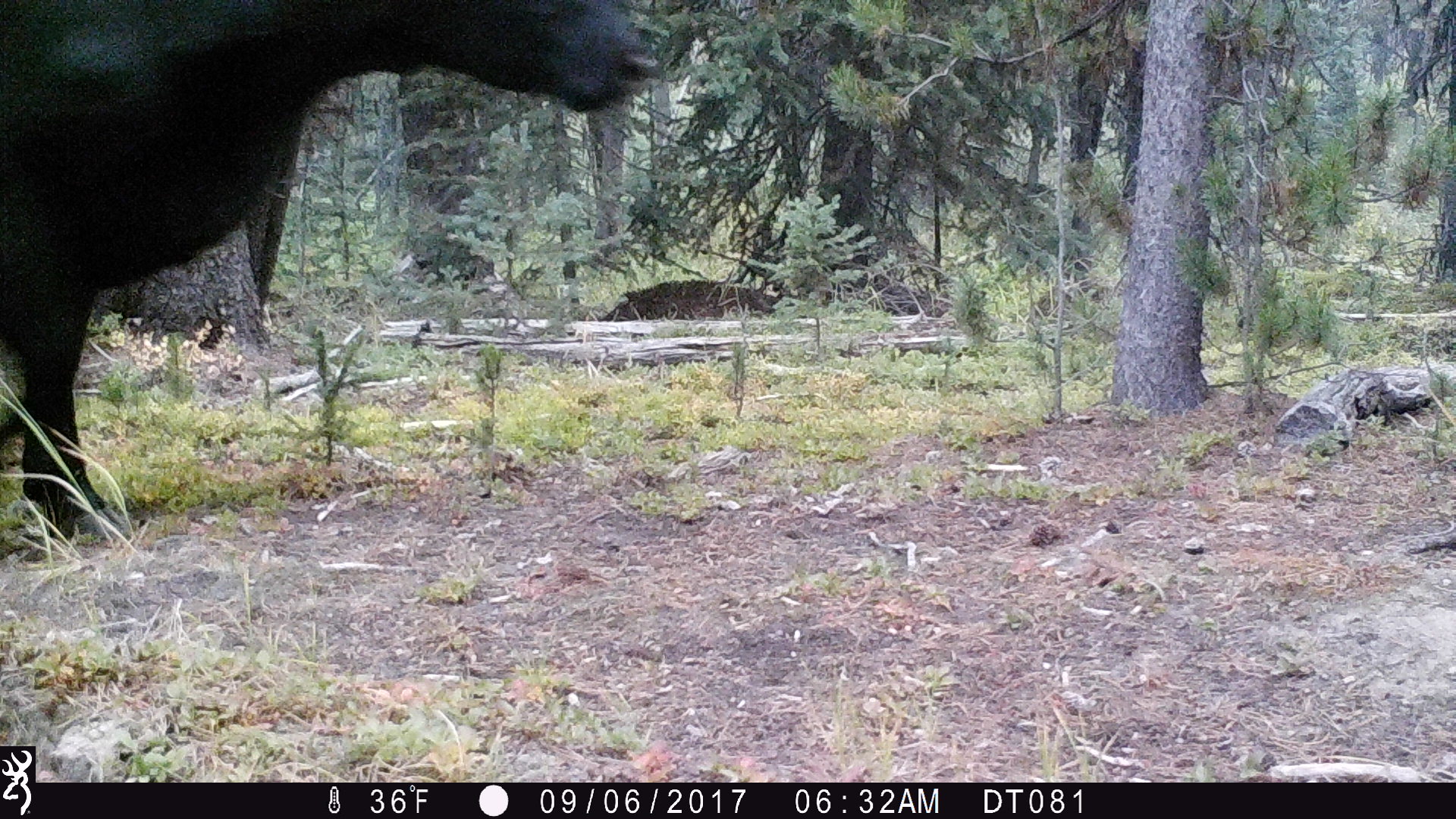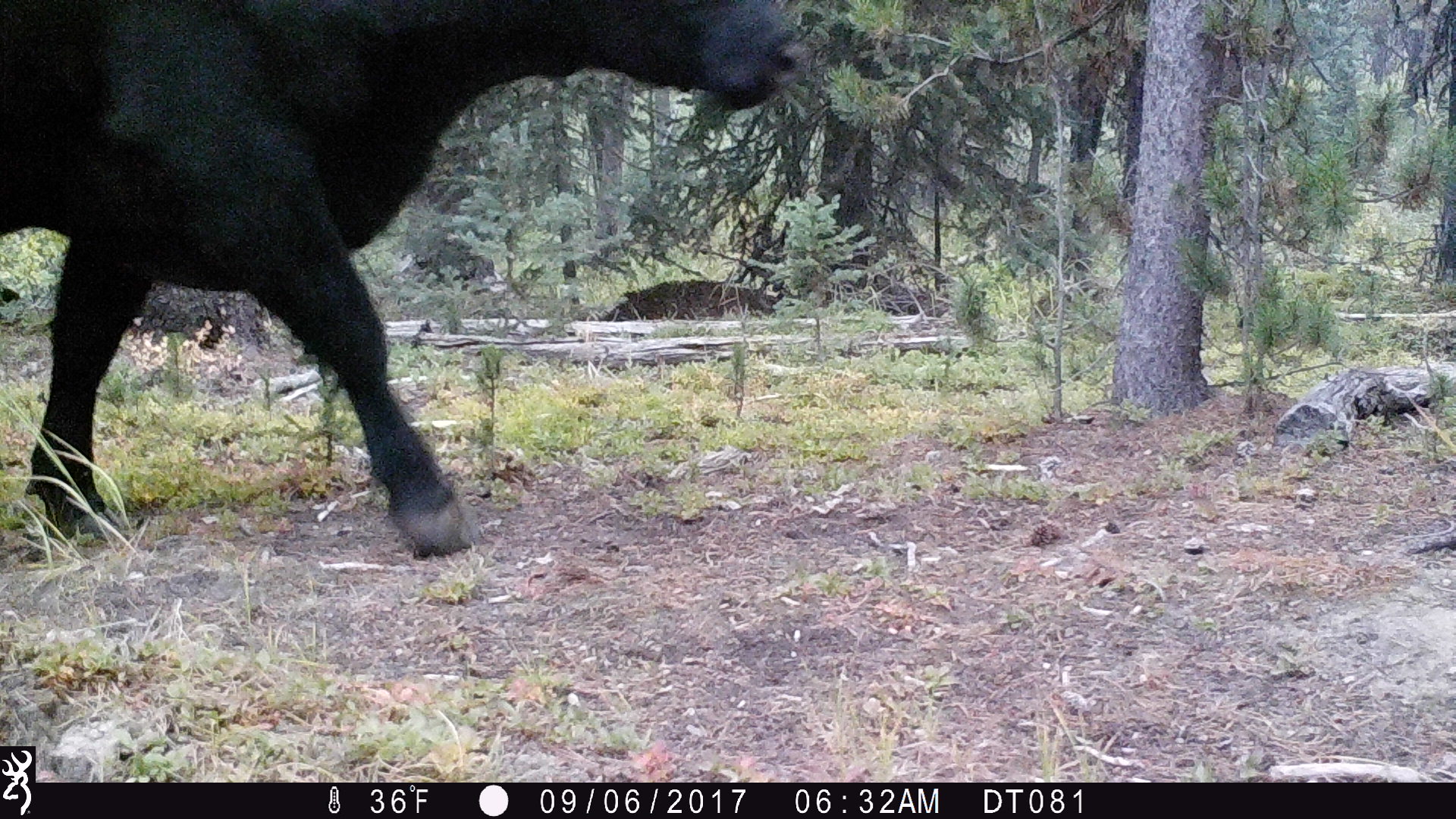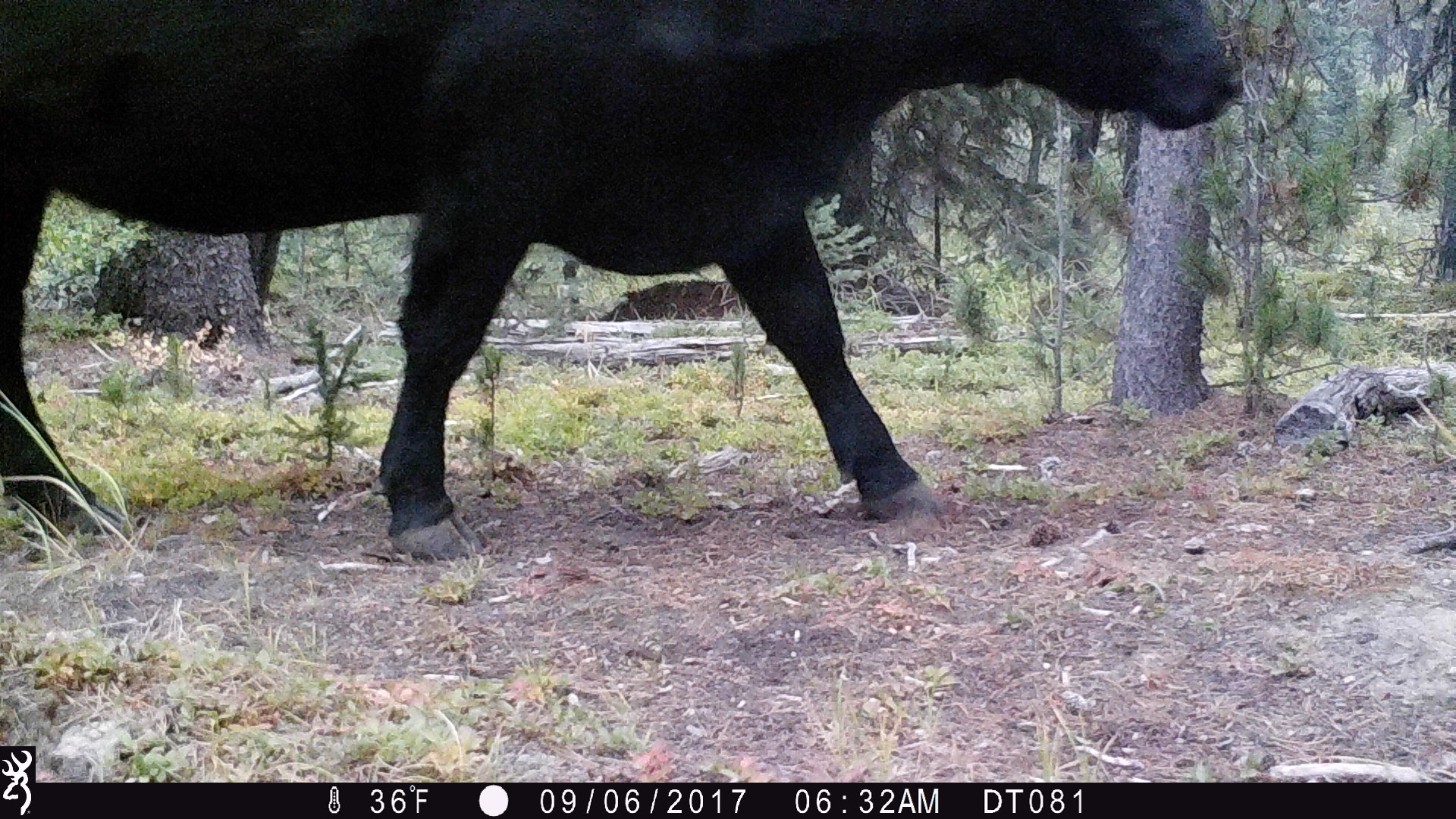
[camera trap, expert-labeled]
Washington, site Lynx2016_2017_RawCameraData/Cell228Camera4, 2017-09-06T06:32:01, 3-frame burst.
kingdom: Animalia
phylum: Chordata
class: Mammalia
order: Artiodactyla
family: Bovidae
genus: Bos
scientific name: Bos taurus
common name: domestic cattle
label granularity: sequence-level